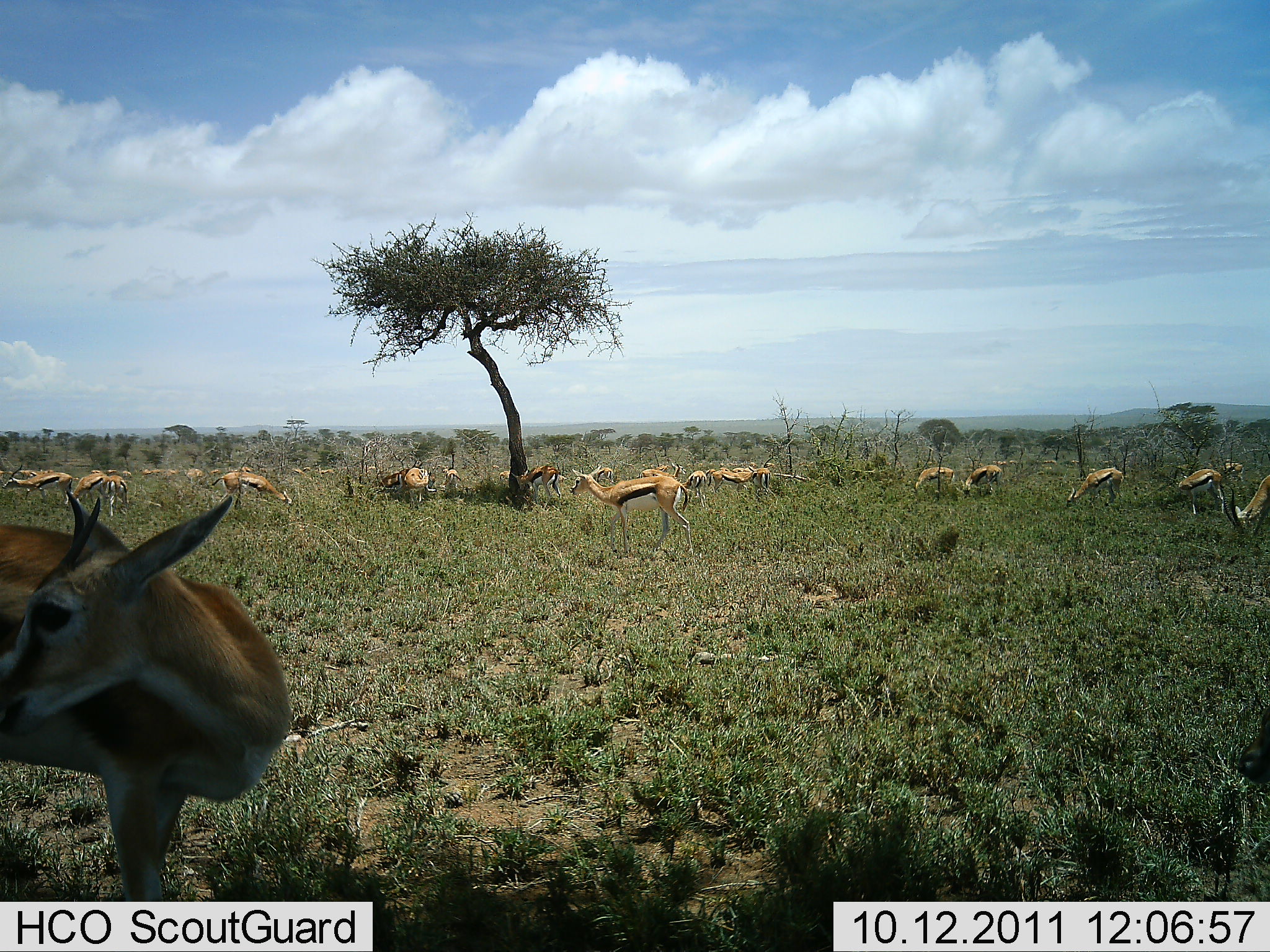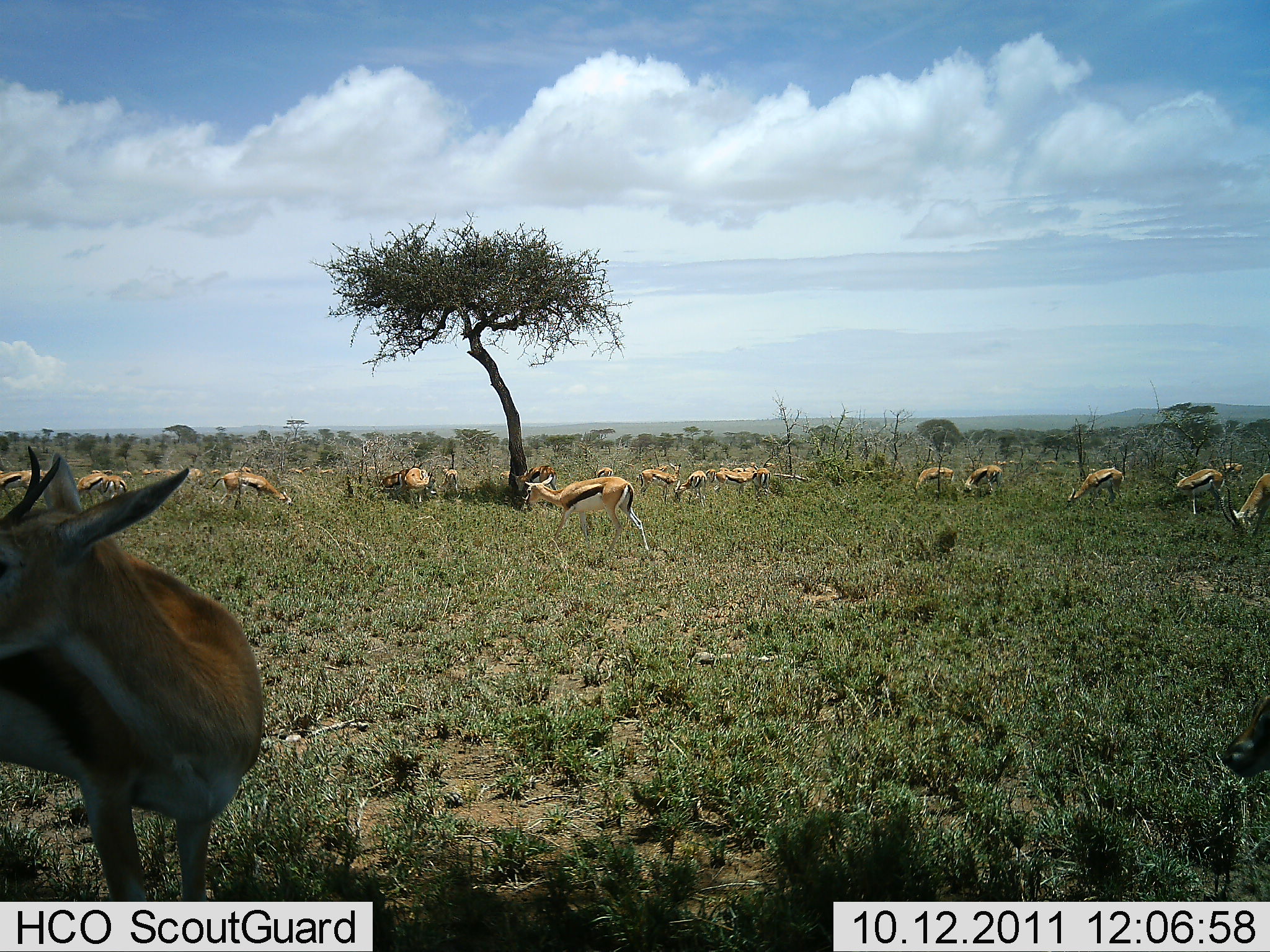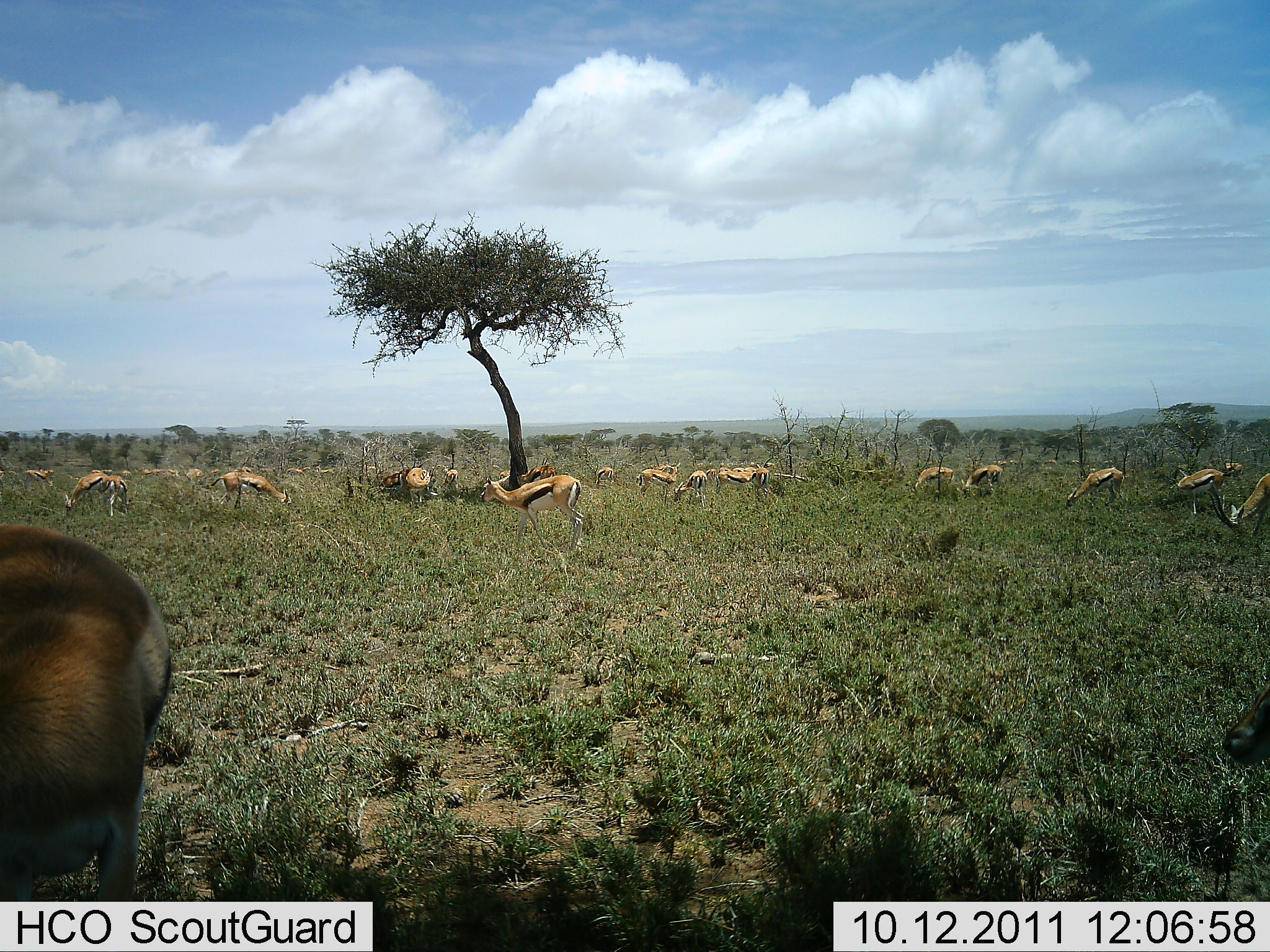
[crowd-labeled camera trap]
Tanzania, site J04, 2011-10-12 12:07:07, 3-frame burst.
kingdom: Animalia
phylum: Chordata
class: Mammalia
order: Artiodactyla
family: Bovidae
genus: Eudorcas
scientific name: Eudorcas thomsonii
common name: thomson's gazelle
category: gazellethomsons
Gazellethomsons (thomson's gazelle) (Eudorcas thomsonii), count 11-50. Behavior (volunteer vote fractions): standing 58%, resting 0%, moving 50%, interacting 8%. Young present (vote fraction): 8%. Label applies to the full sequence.